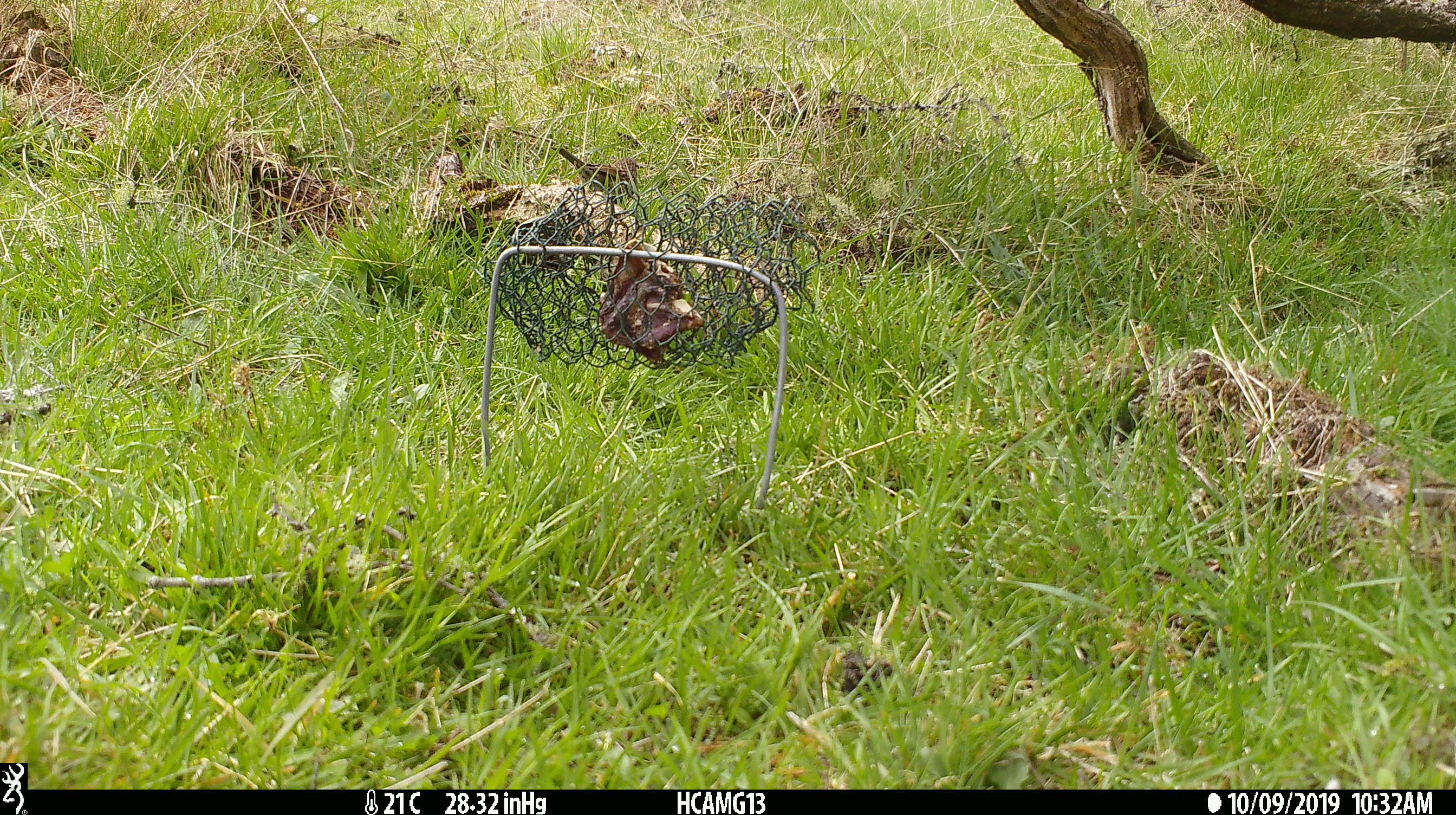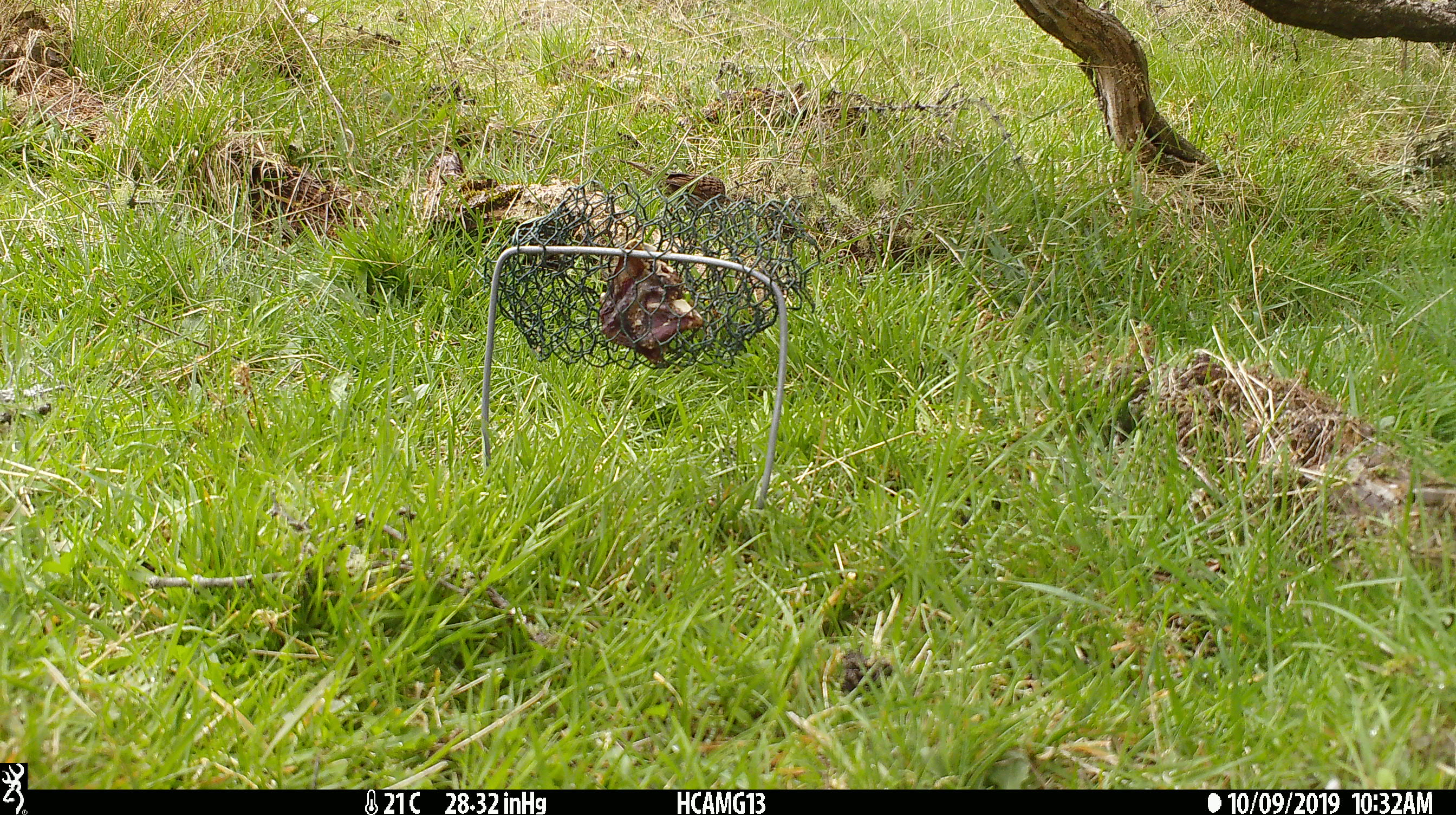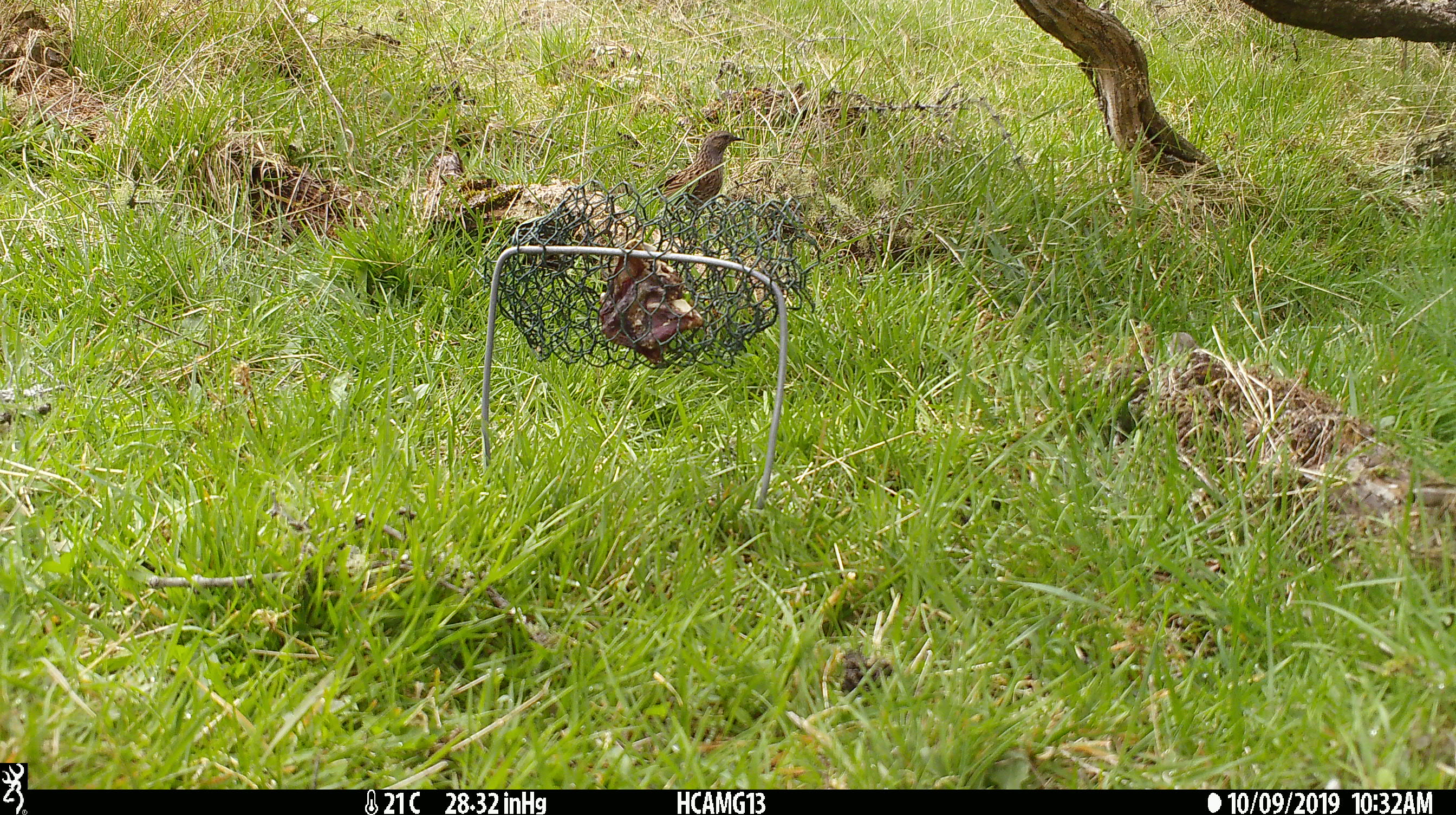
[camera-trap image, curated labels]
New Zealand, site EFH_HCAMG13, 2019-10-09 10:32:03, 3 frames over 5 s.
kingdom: Animalia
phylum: Chordata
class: Aves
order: Passeriformes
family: Prunellidae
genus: Prunella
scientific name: Prunella modularis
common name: dunnock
Dunnock (Prunella modularis).